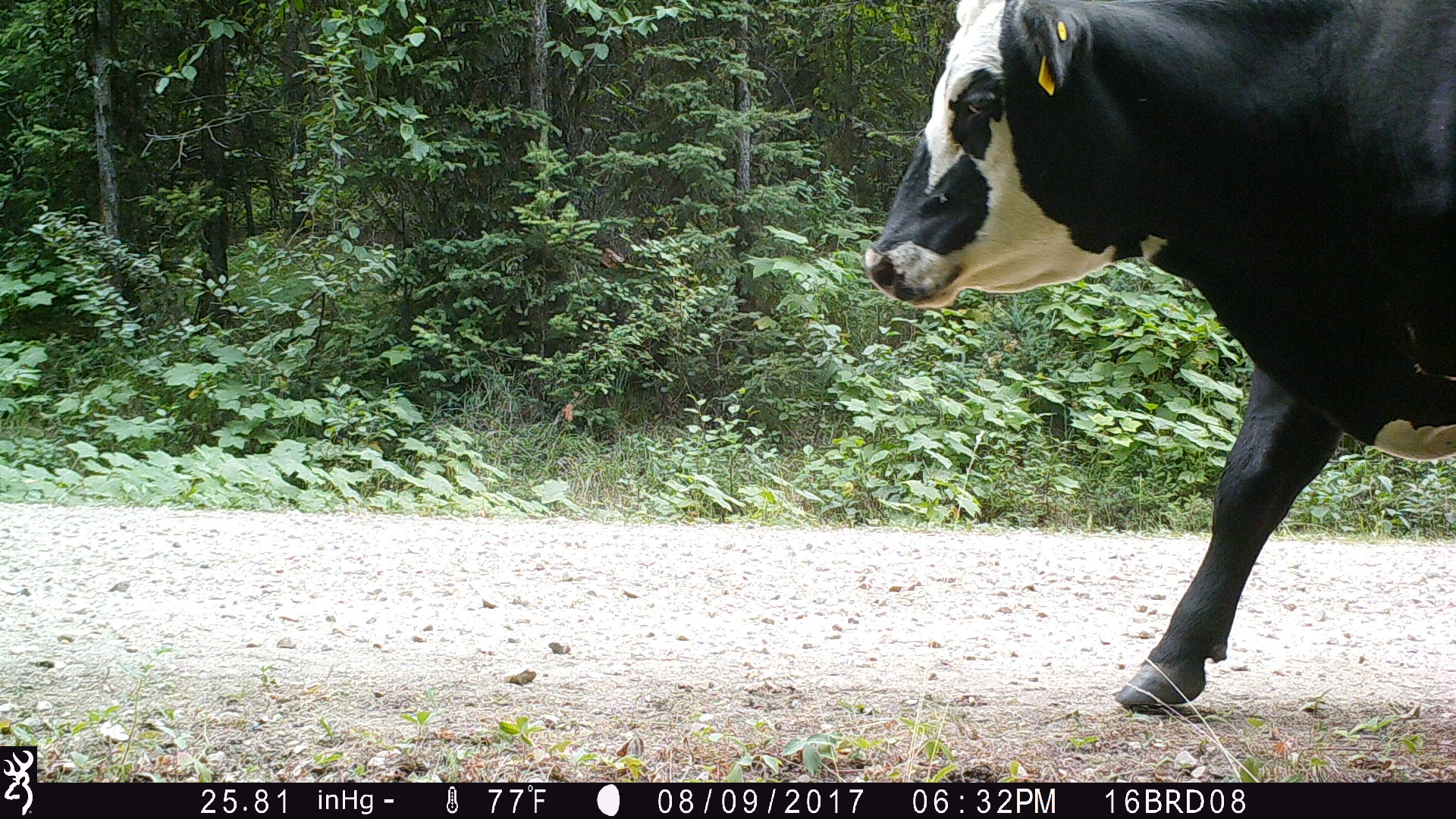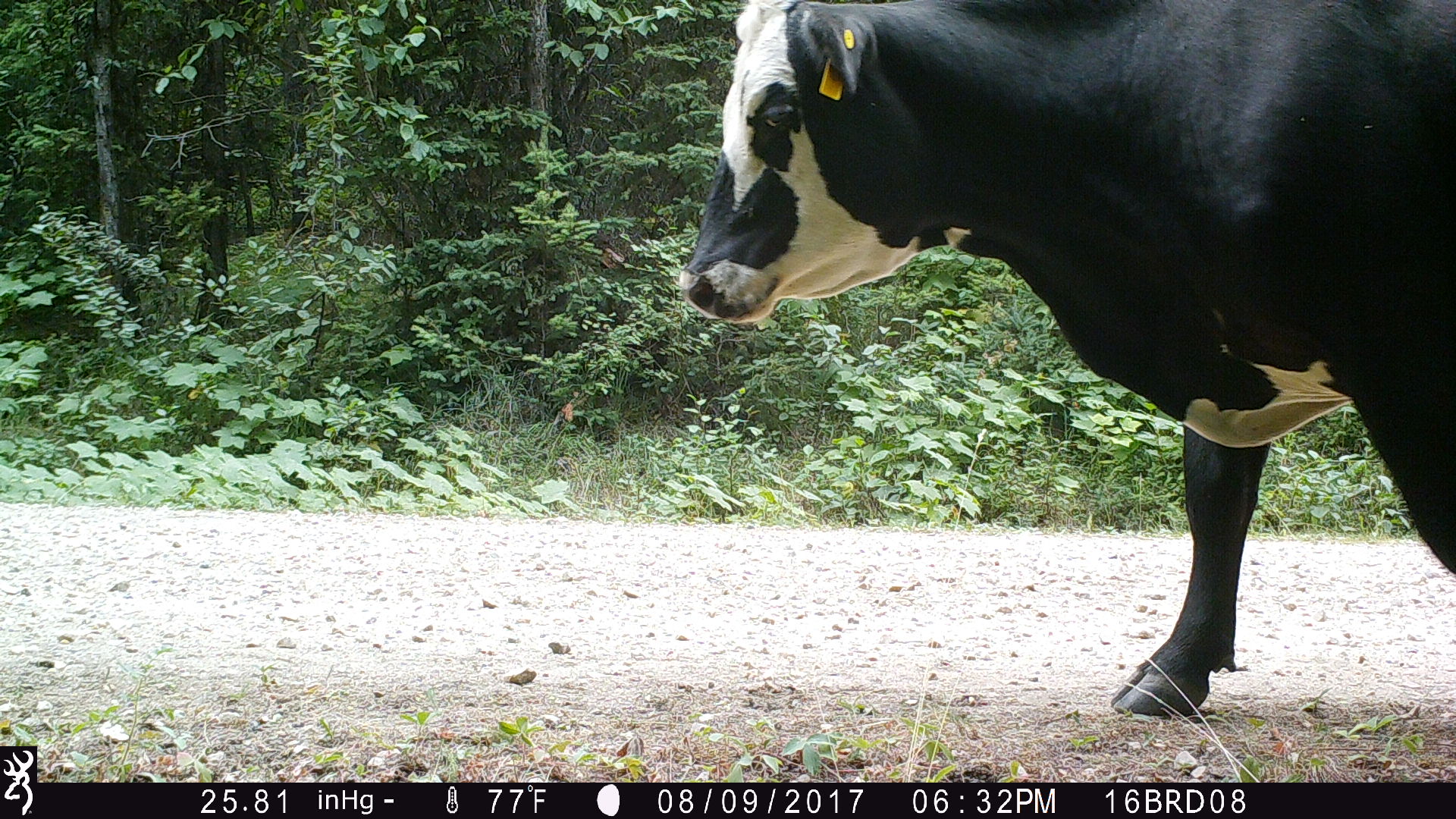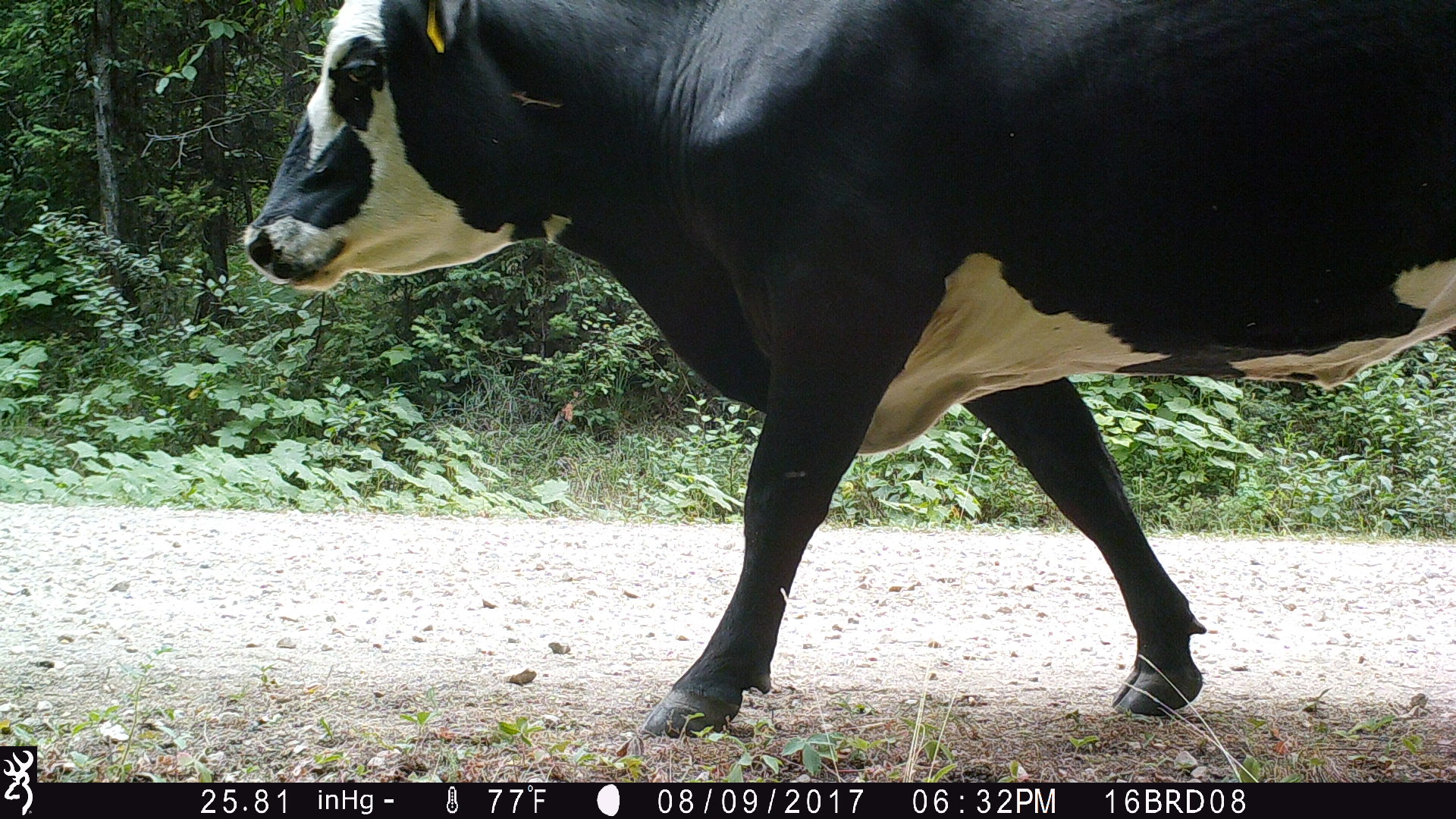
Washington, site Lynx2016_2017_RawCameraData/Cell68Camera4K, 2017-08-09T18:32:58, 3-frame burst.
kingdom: Animalia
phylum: Chordata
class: Mammalia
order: Artiodactyla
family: Bovidae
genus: Bos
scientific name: Bos taurus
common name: domestic cattle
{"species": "domestic cattle (Bos taurus)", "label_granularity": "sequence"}